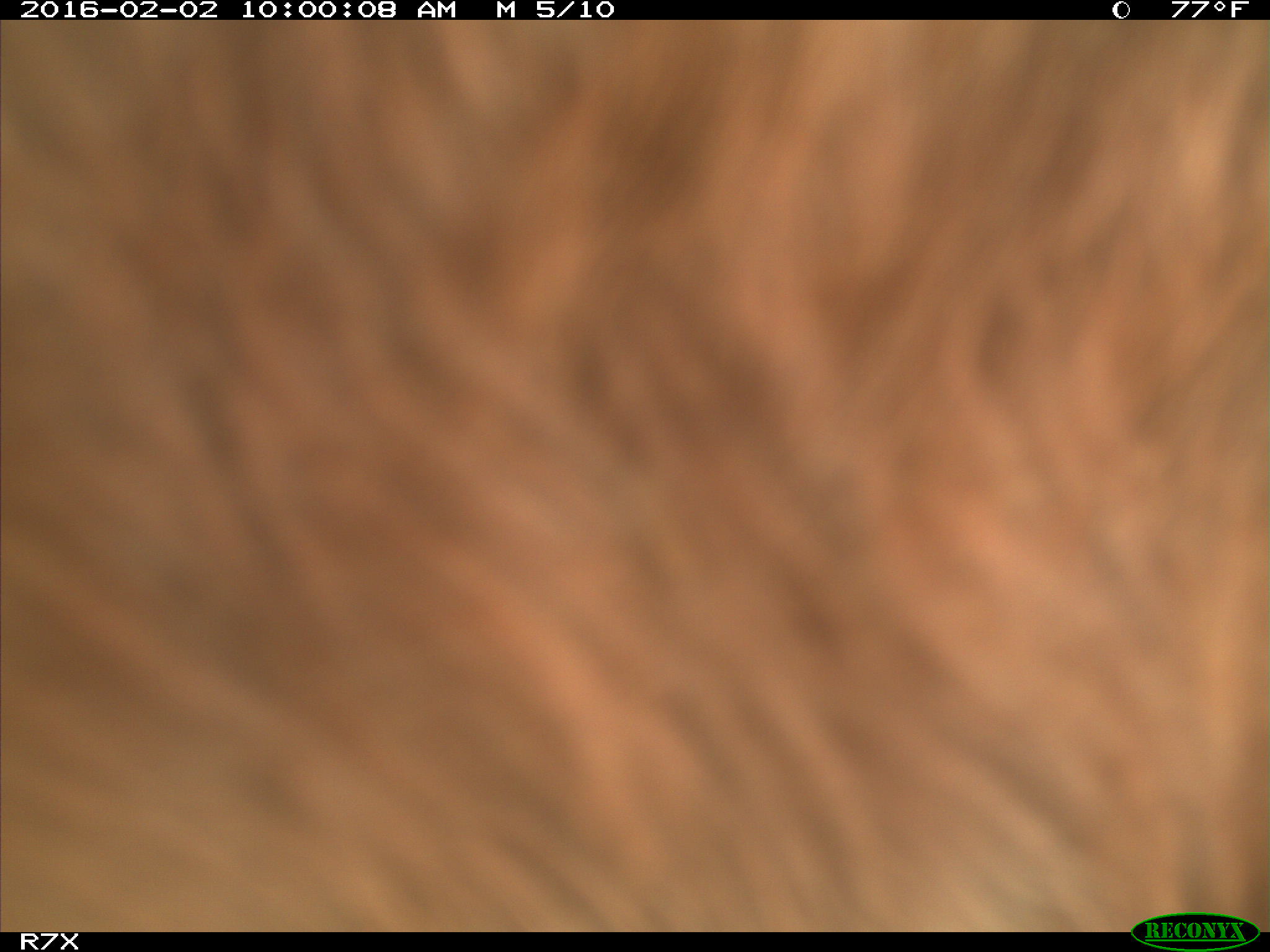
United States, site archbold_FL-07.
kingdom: Animalia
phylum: Chordata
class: Mammalia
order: Artiodactyla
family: Bovidae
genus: Bos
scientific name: Bos taurus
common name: domestic cow